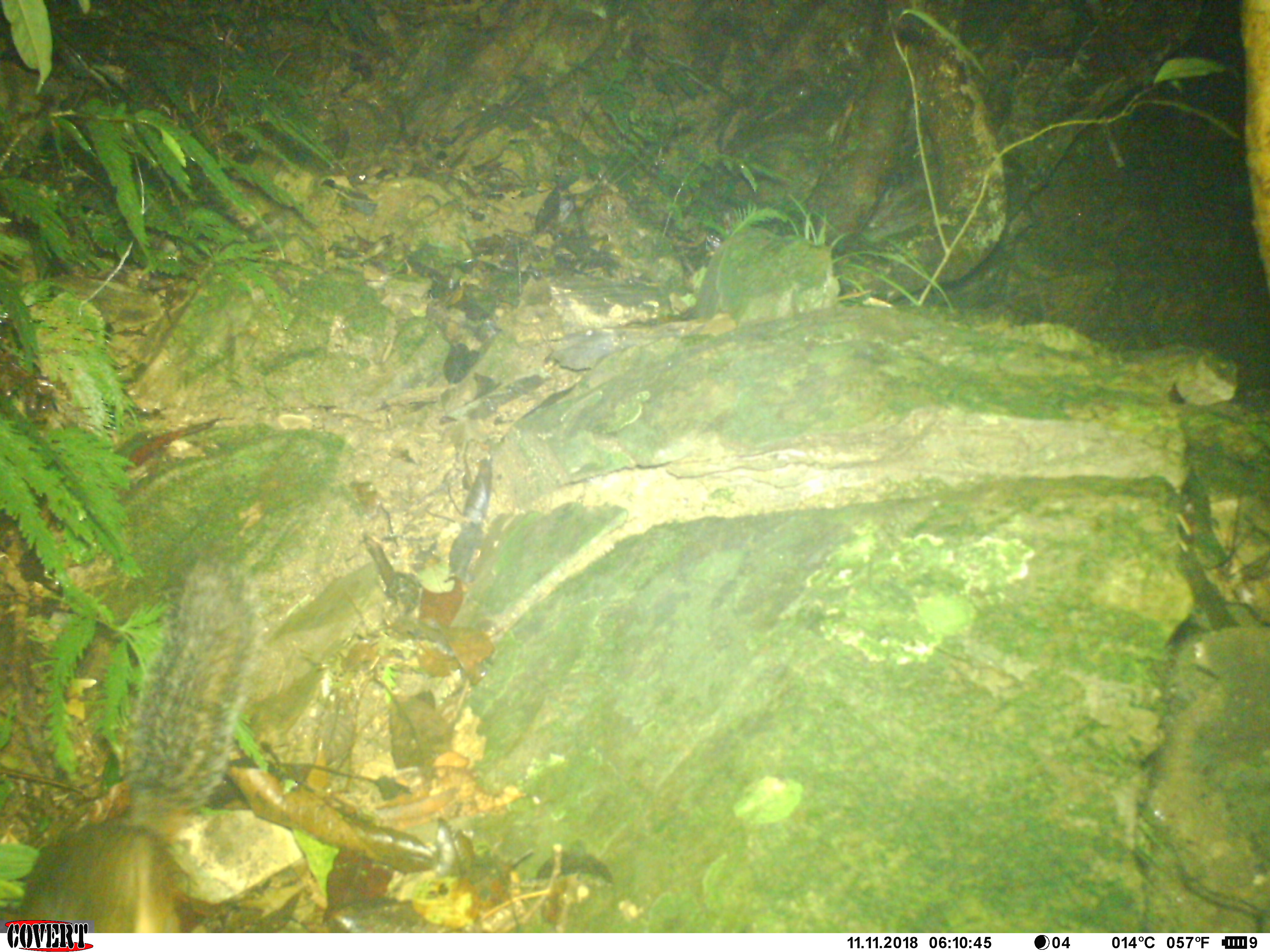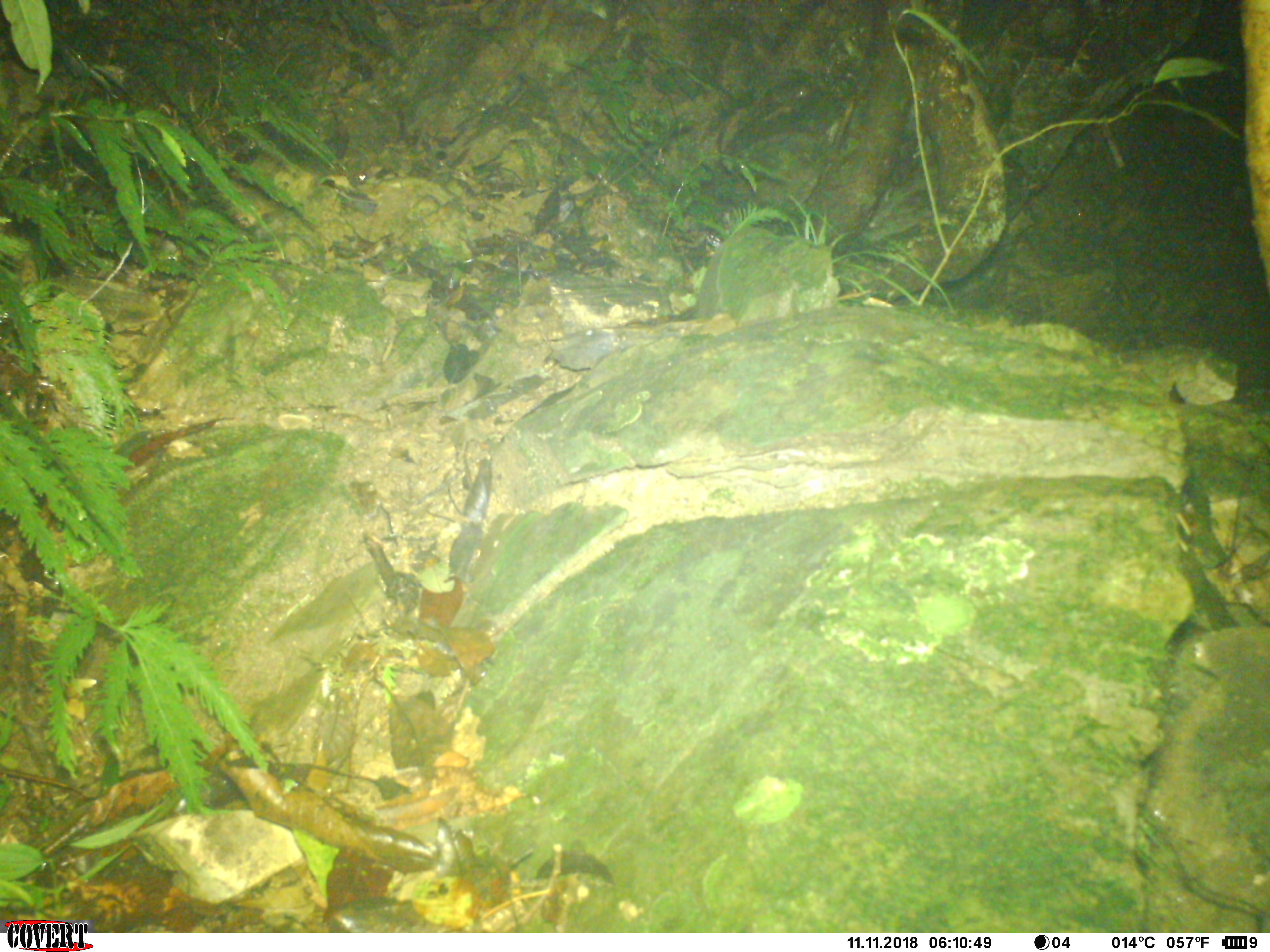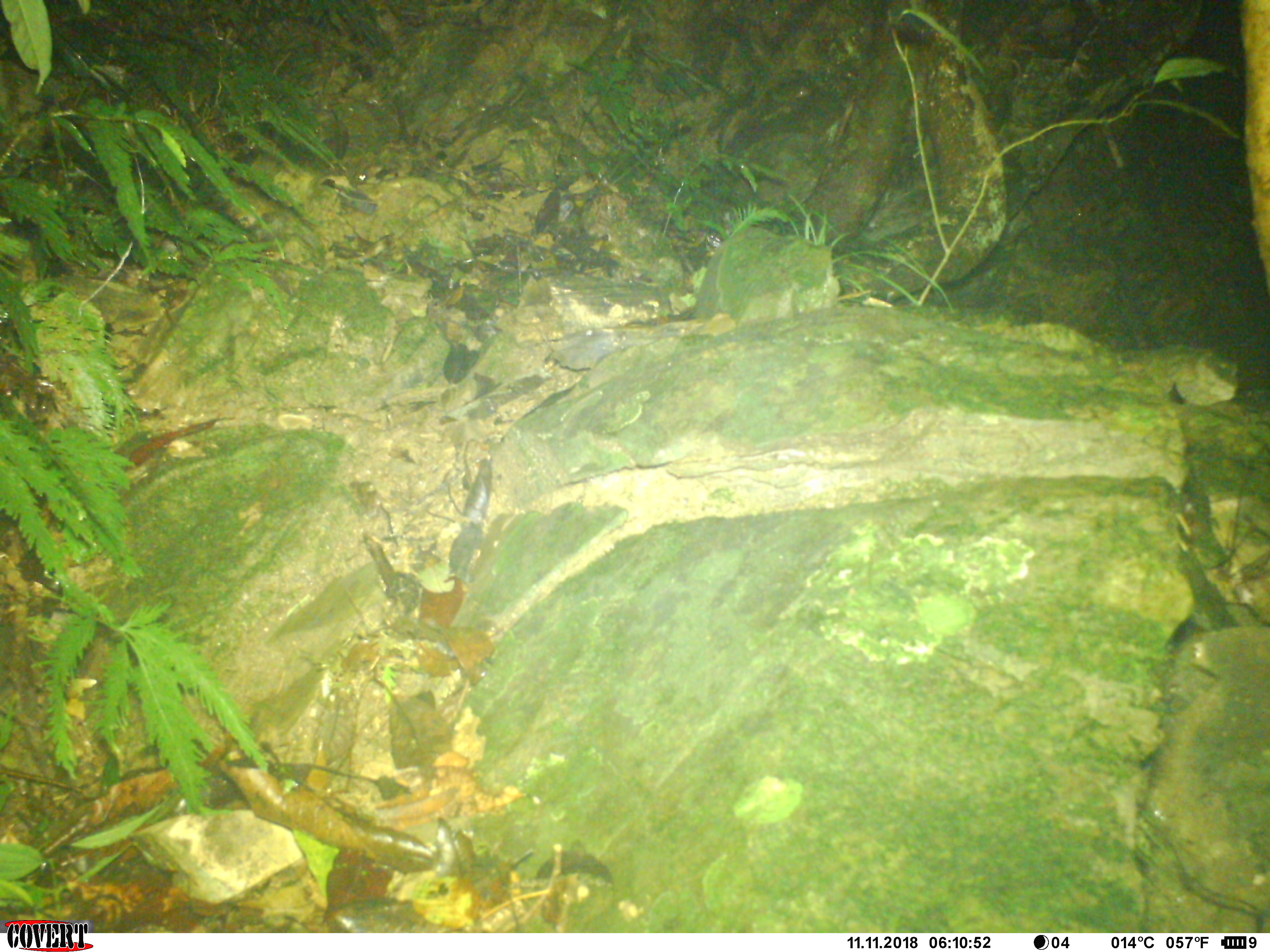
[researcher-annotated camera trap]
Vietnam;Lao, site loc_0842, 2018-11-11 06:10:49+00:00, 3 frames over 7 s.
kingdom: Animalia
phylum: Chordata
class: Mammalia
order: Rodentia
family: Sciuridae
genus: Dremomys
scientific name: Dremomys rufigenis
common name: red-cheeked squirrel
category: red cheeked squirrel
Red cheeked squirrel (red-cheeked squirrel) (Dremomys rufigenis). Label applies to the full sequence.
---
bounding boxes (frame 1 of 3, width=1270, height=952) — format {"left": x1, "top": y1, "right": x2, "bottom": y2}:
red cheeked squirrel: {"left": 14, "top": 550, "right": 268, "bottom": 933}